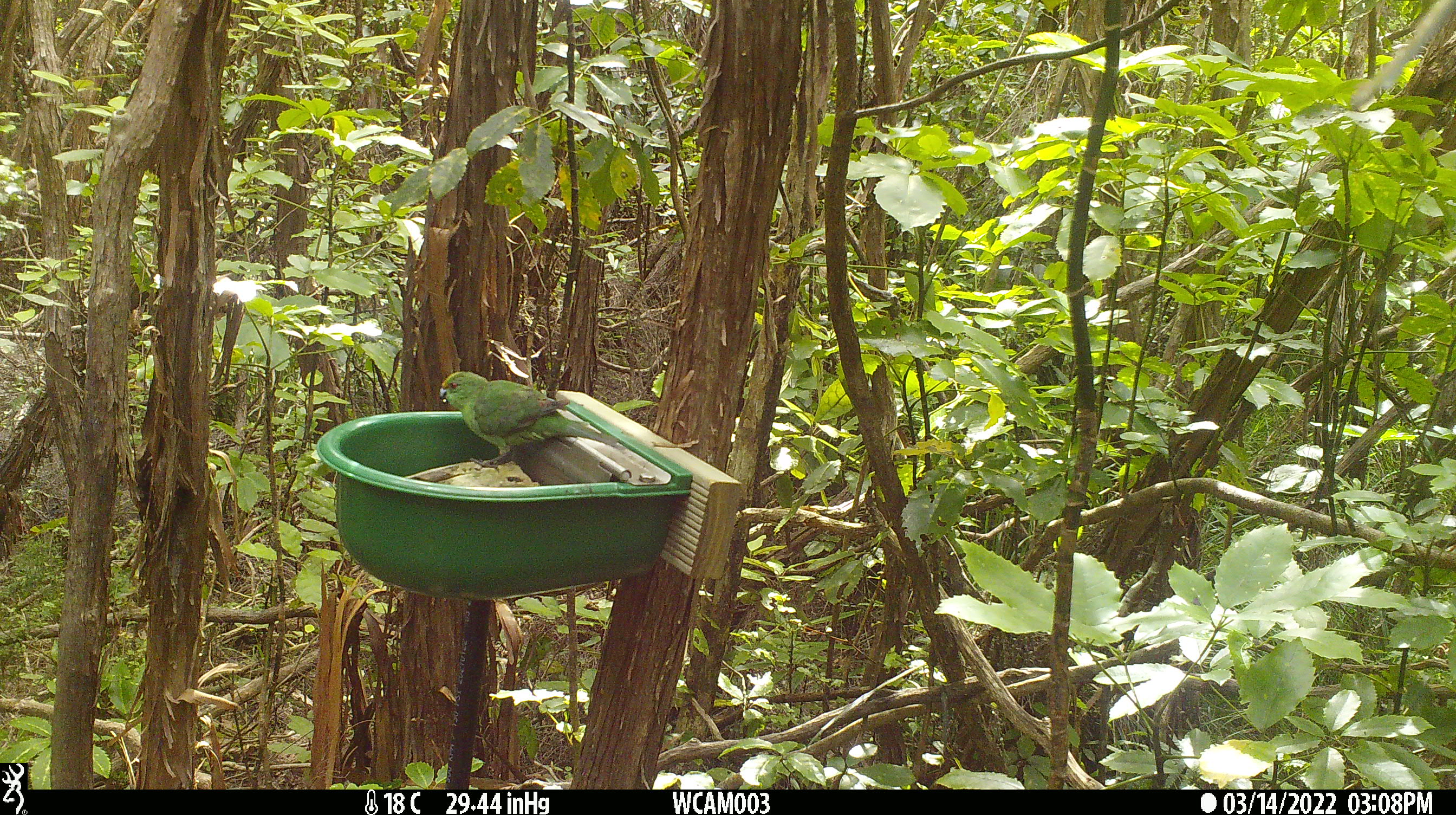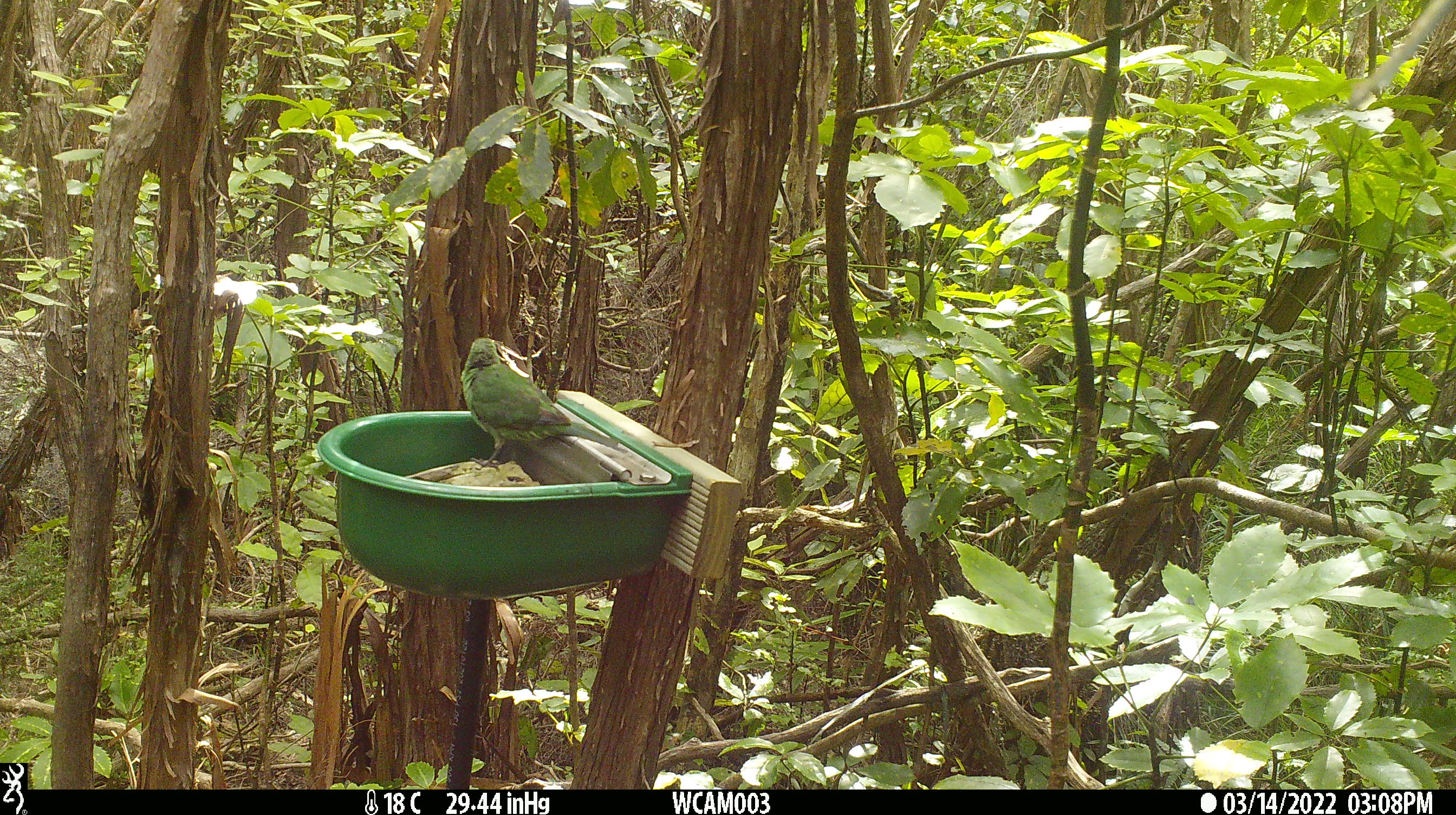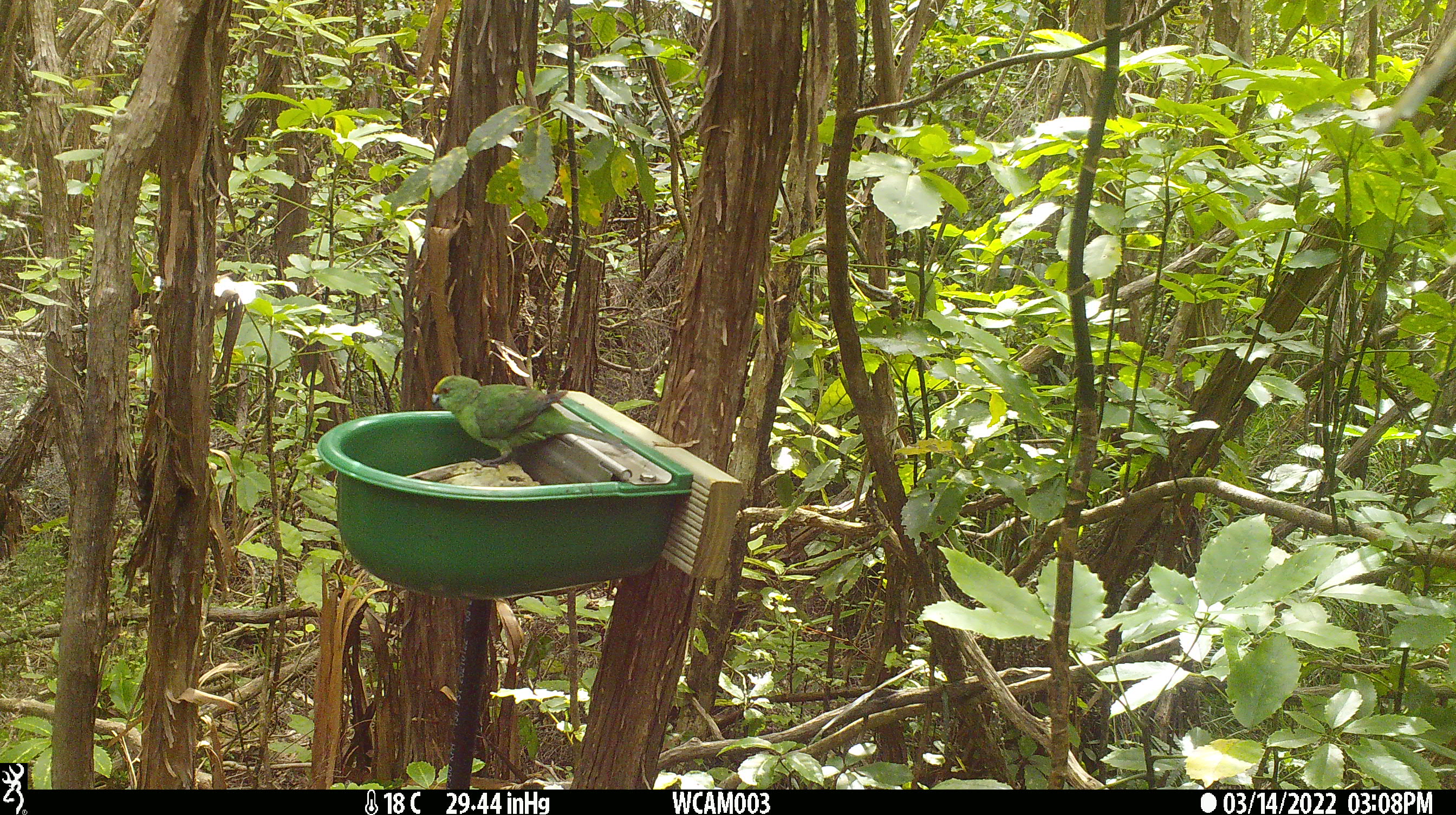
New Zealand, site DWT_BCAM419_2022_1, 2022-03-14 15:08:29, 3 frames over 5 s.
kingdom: Animalia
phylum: Chordata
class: Aves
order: Psittaciformes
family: Psittaculidae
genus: Cyanoramphus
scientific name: Cyanoramphus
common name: parakeet